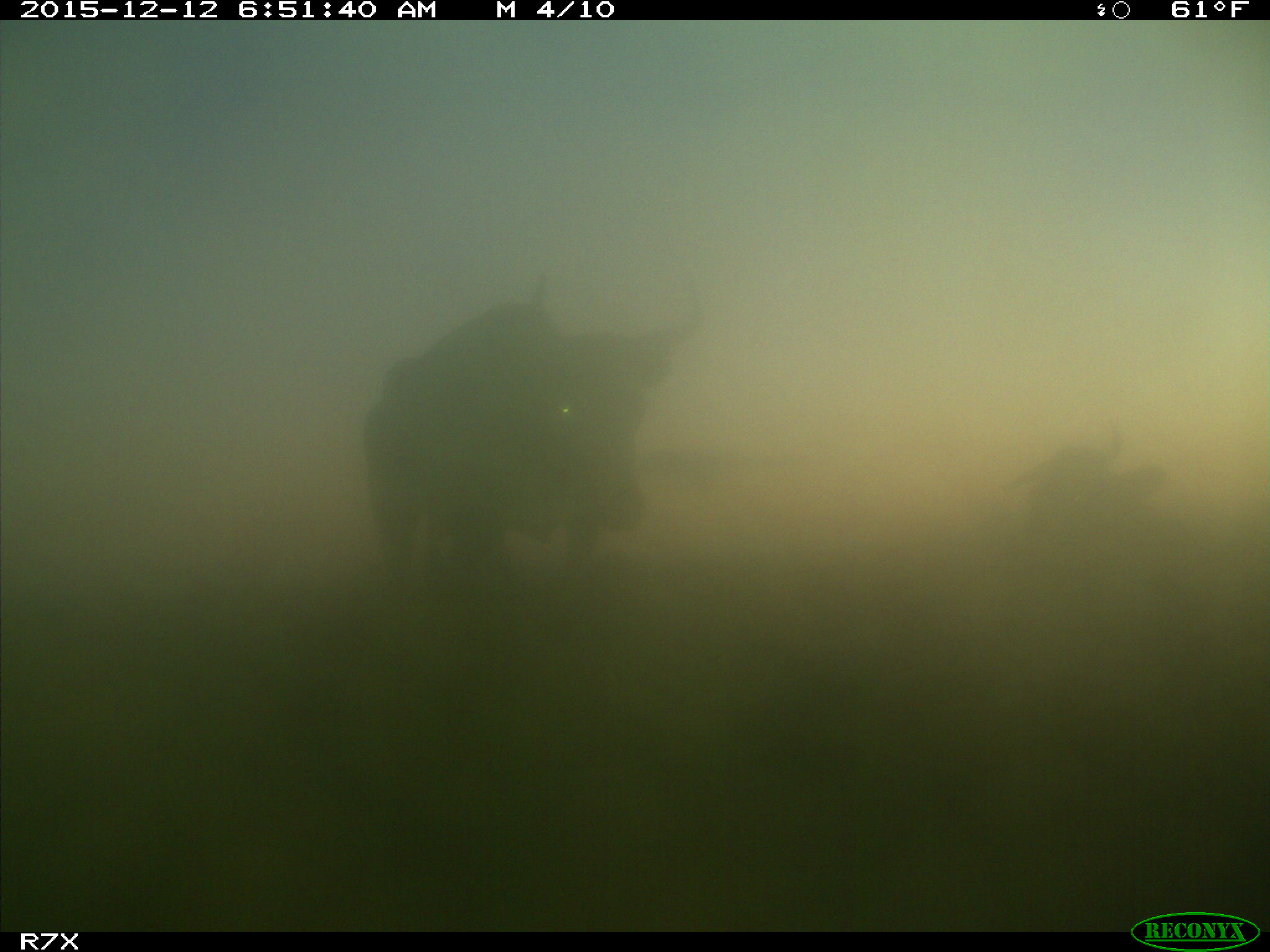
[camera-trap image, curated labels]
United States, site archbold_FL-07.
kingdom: Animalia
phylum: Chordata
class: Mammalia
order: Artiodactyla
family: Bovidae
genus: Bos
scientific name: Bos taurus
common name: domestic cow